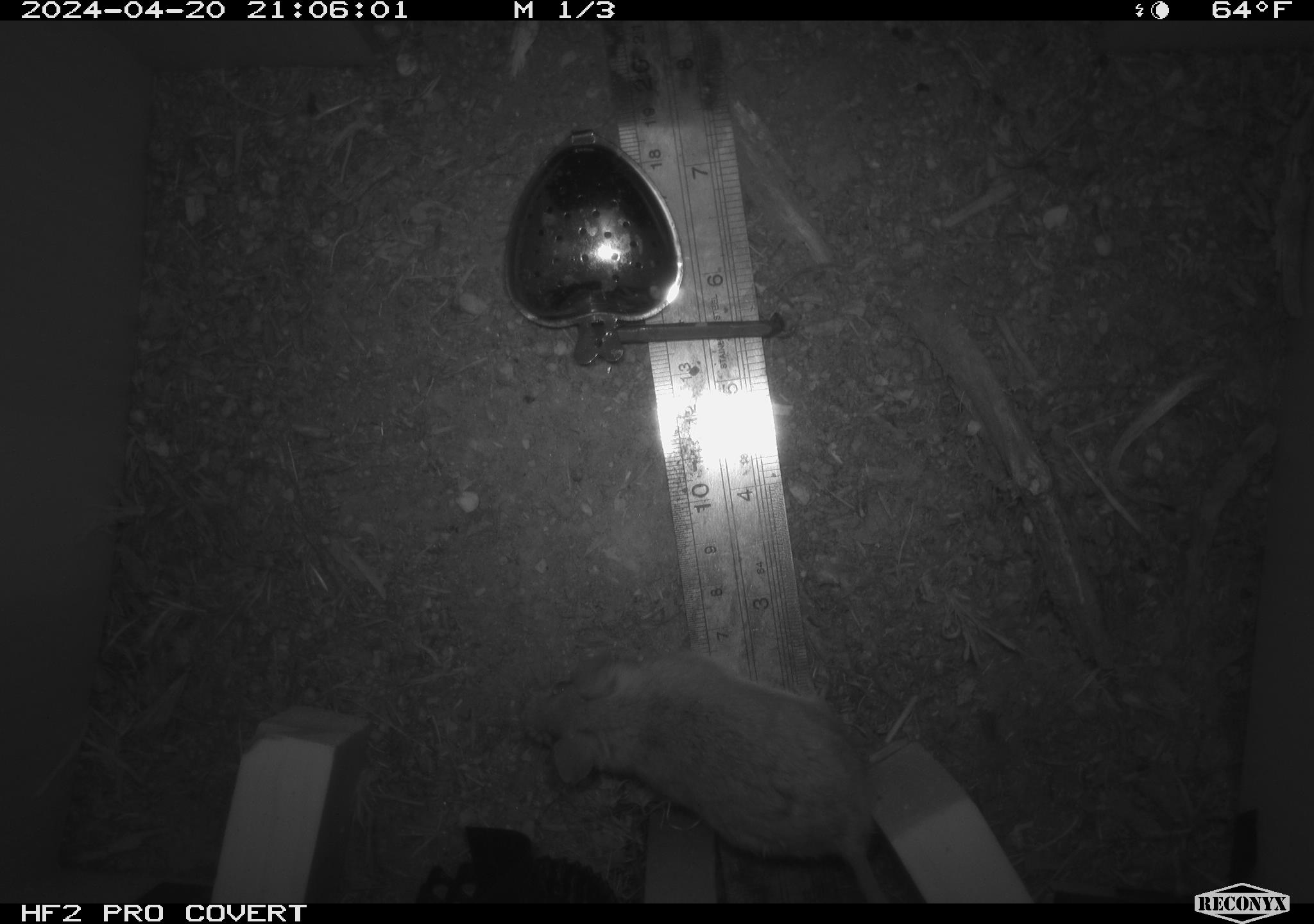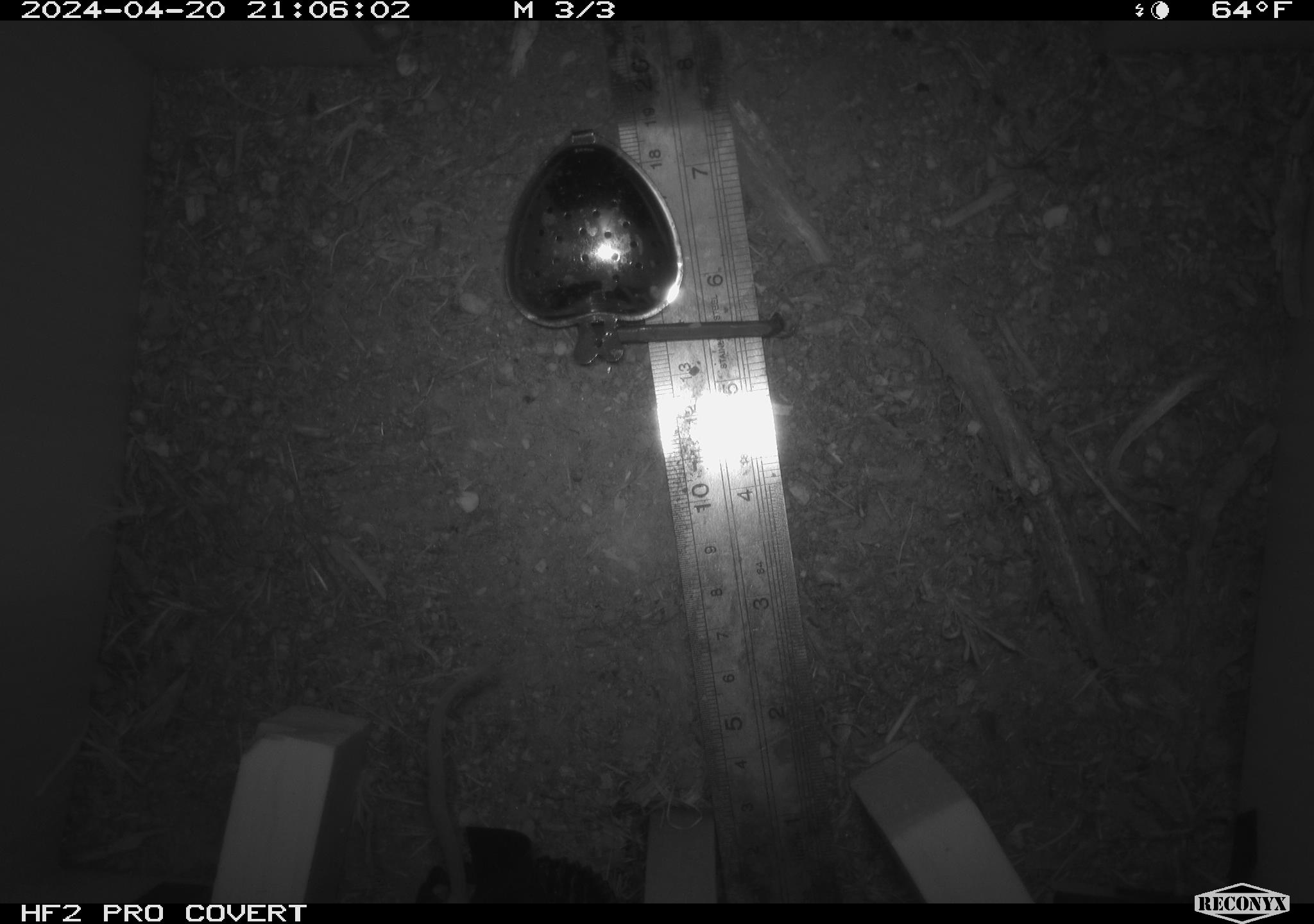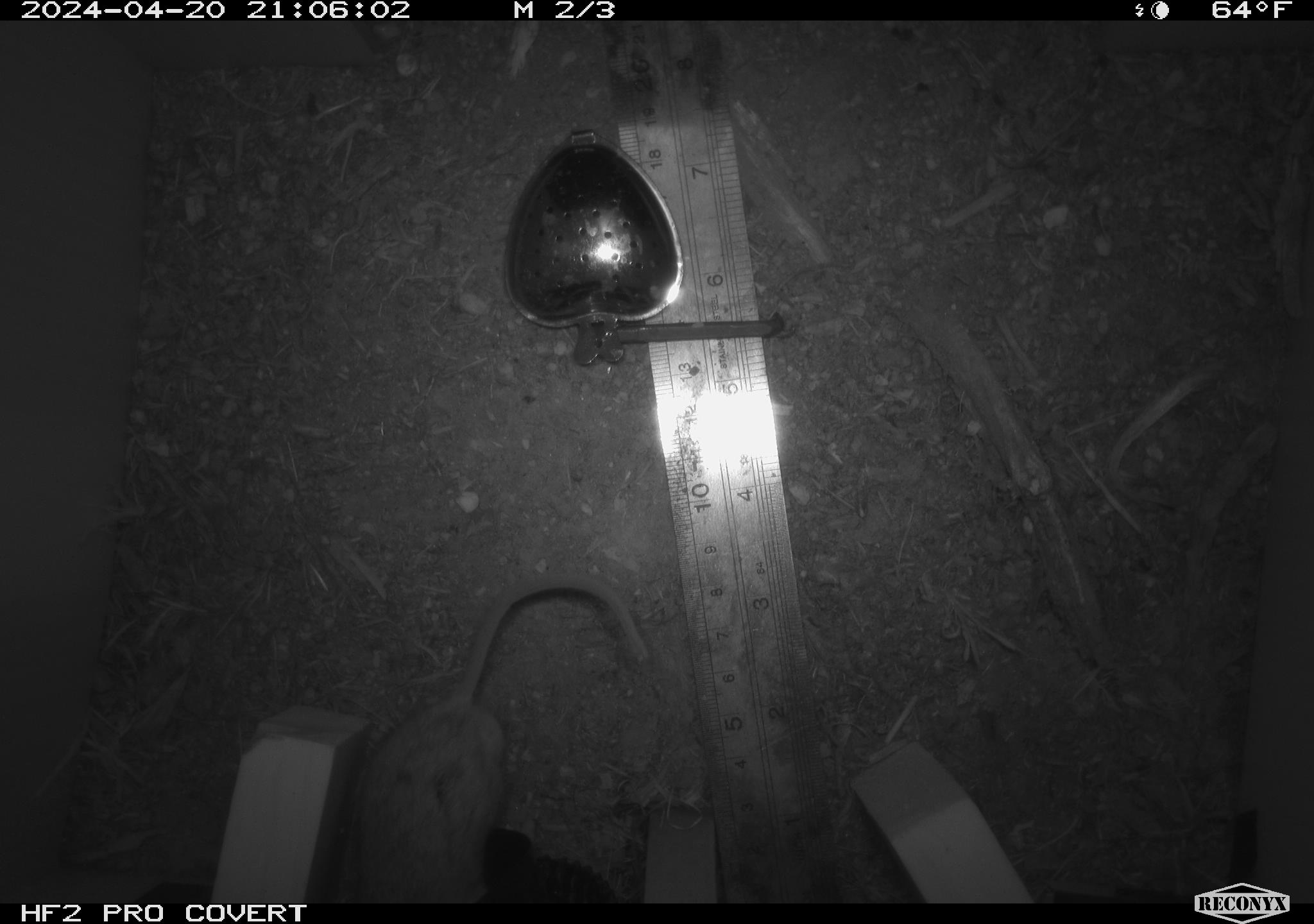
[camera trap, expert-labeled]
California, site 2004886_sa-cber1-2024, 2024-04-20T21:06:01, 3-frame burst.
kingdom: Animalia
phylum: Chordata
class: Mammalia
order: Rodentia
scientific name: Rodentia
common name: mouse species